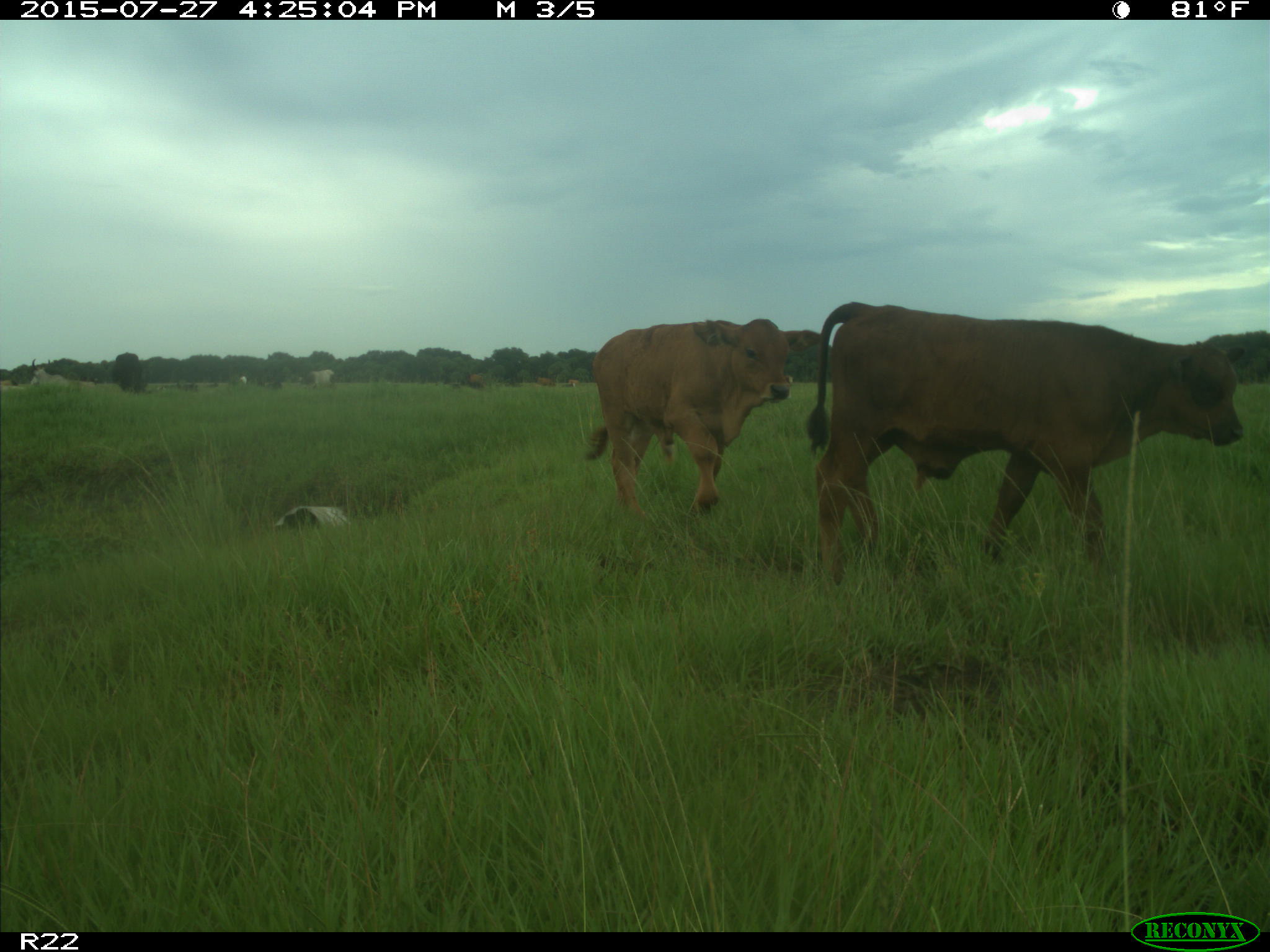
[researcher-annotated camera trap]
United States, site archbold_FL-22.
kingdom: Animalia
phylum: Chordata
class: Mammalia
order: Artiodactyla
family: Bovidae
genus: Bos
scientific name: Bos taurus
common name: domestic cow